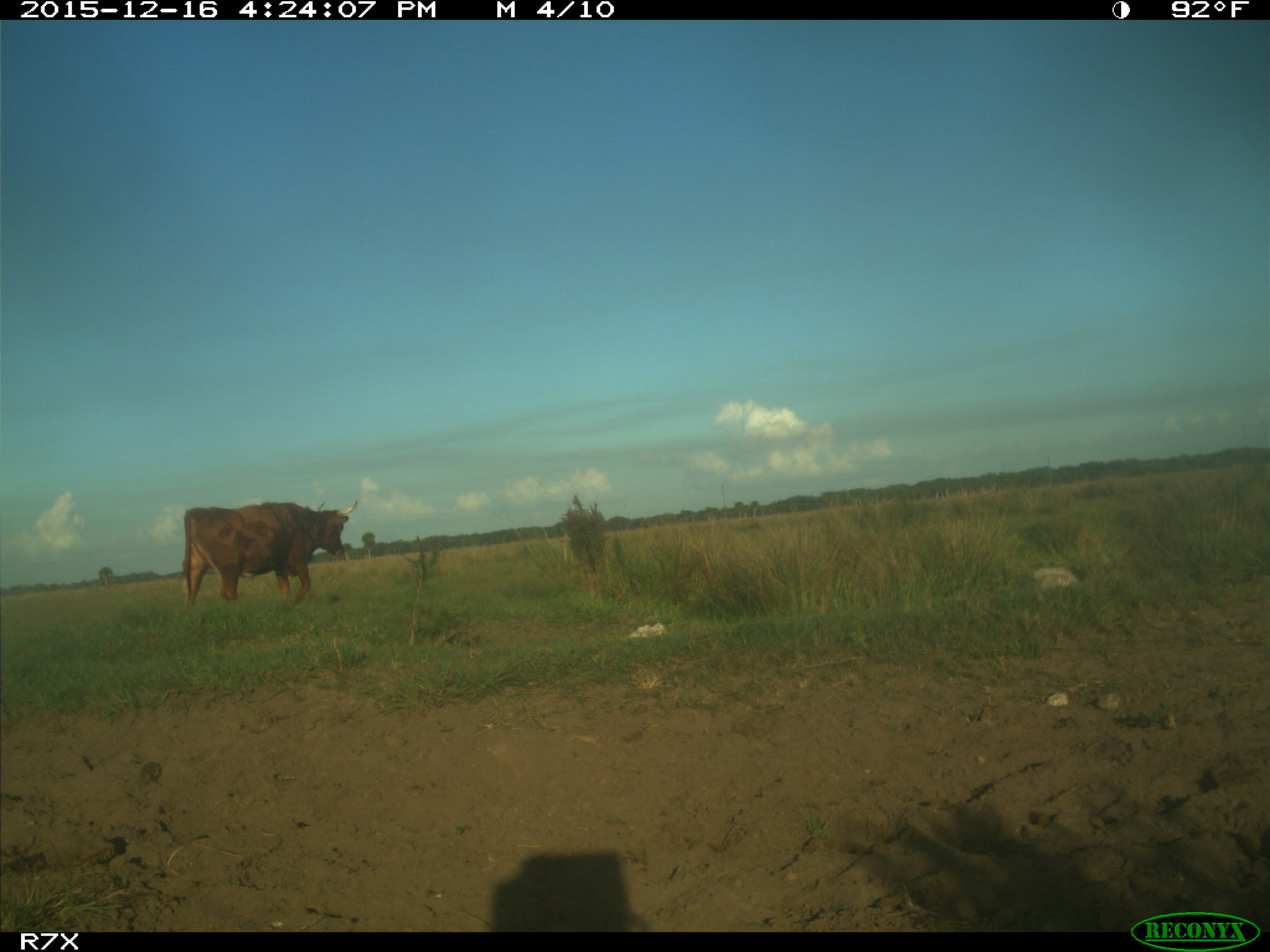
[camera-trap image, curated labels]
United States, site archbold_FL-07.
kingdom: Animalia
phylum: Chordata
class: Mammalia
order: Artiodactyla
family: Bovidae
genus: Bos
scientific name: Bos taurus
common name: domestic cow